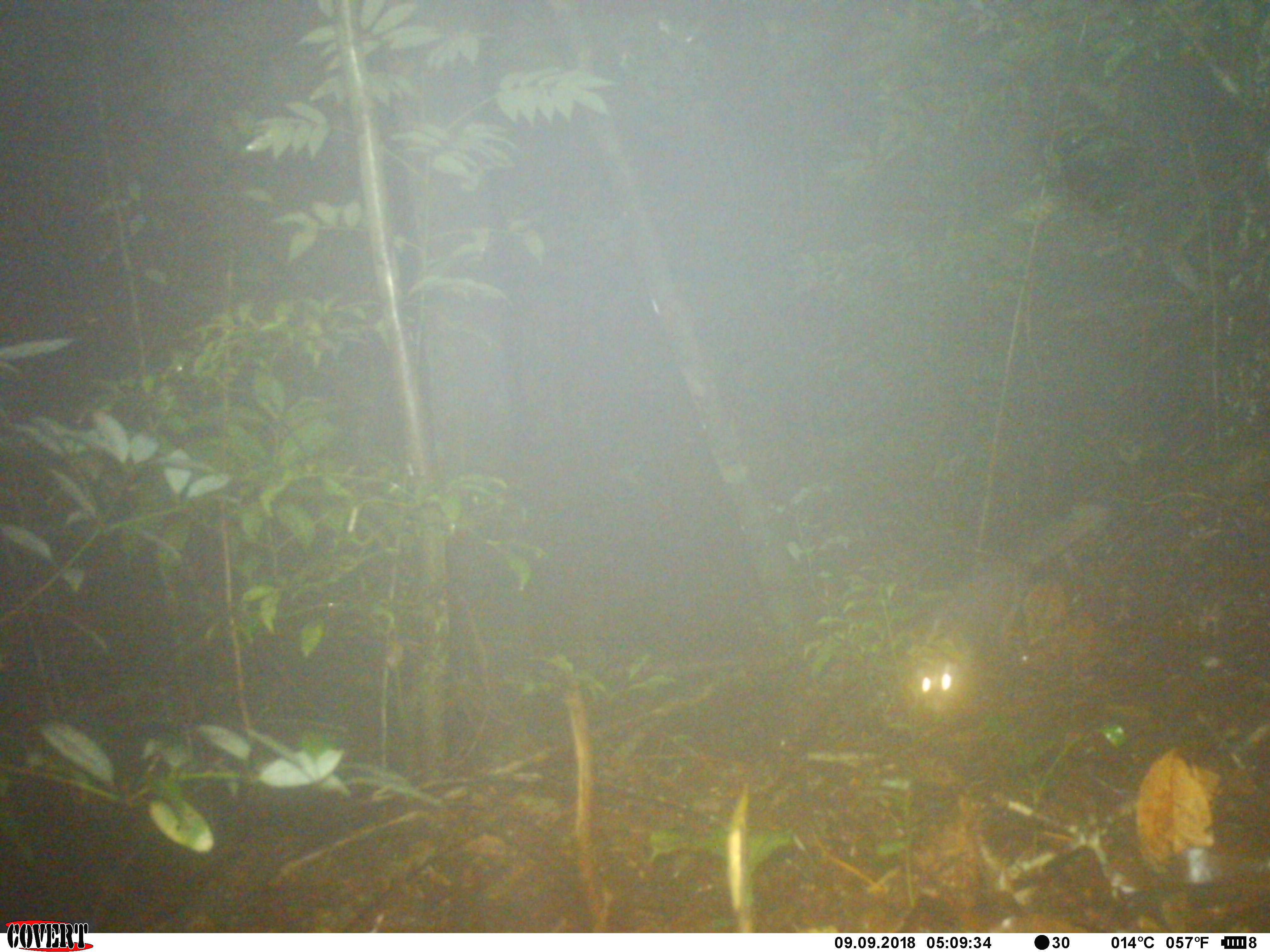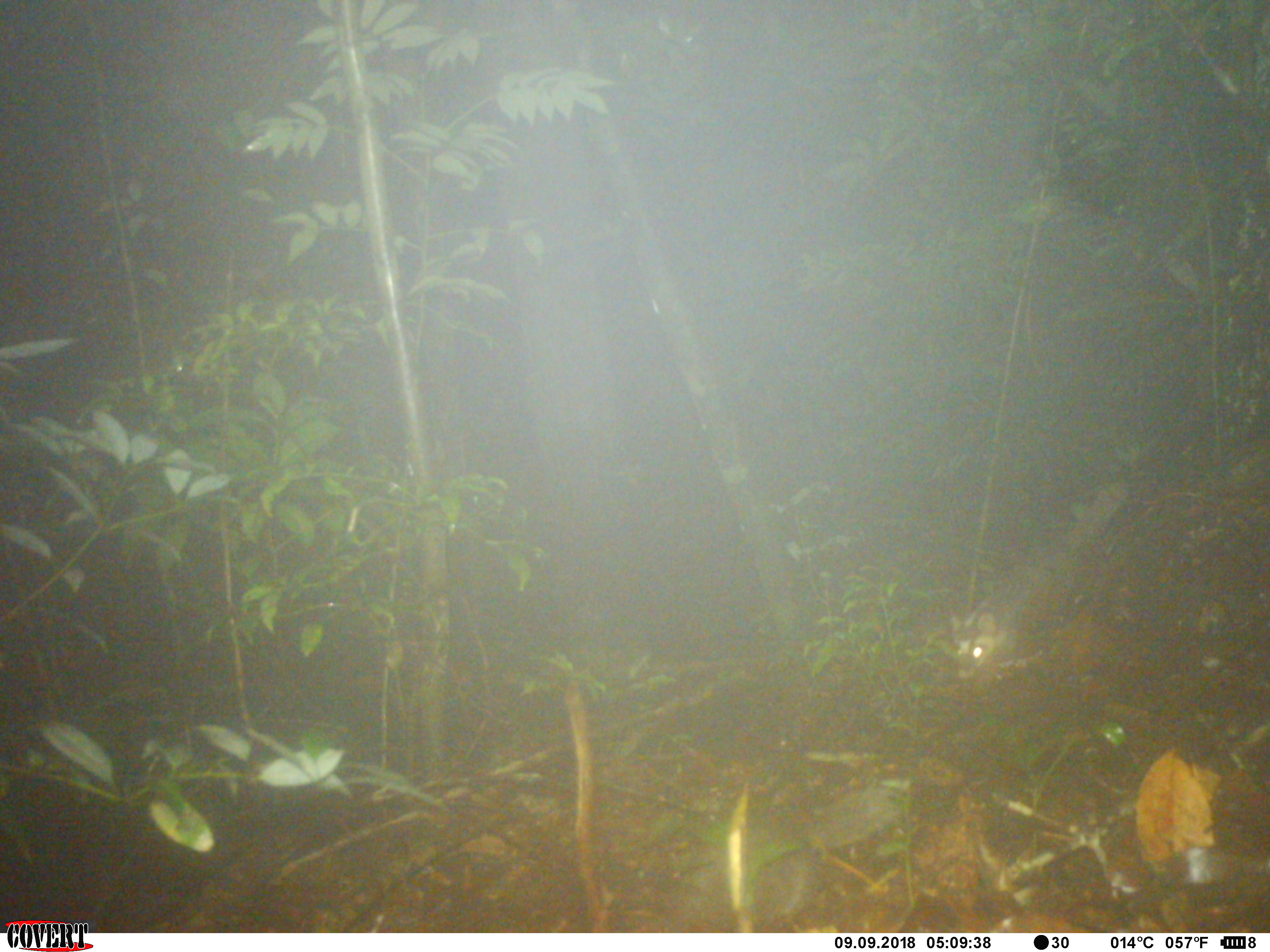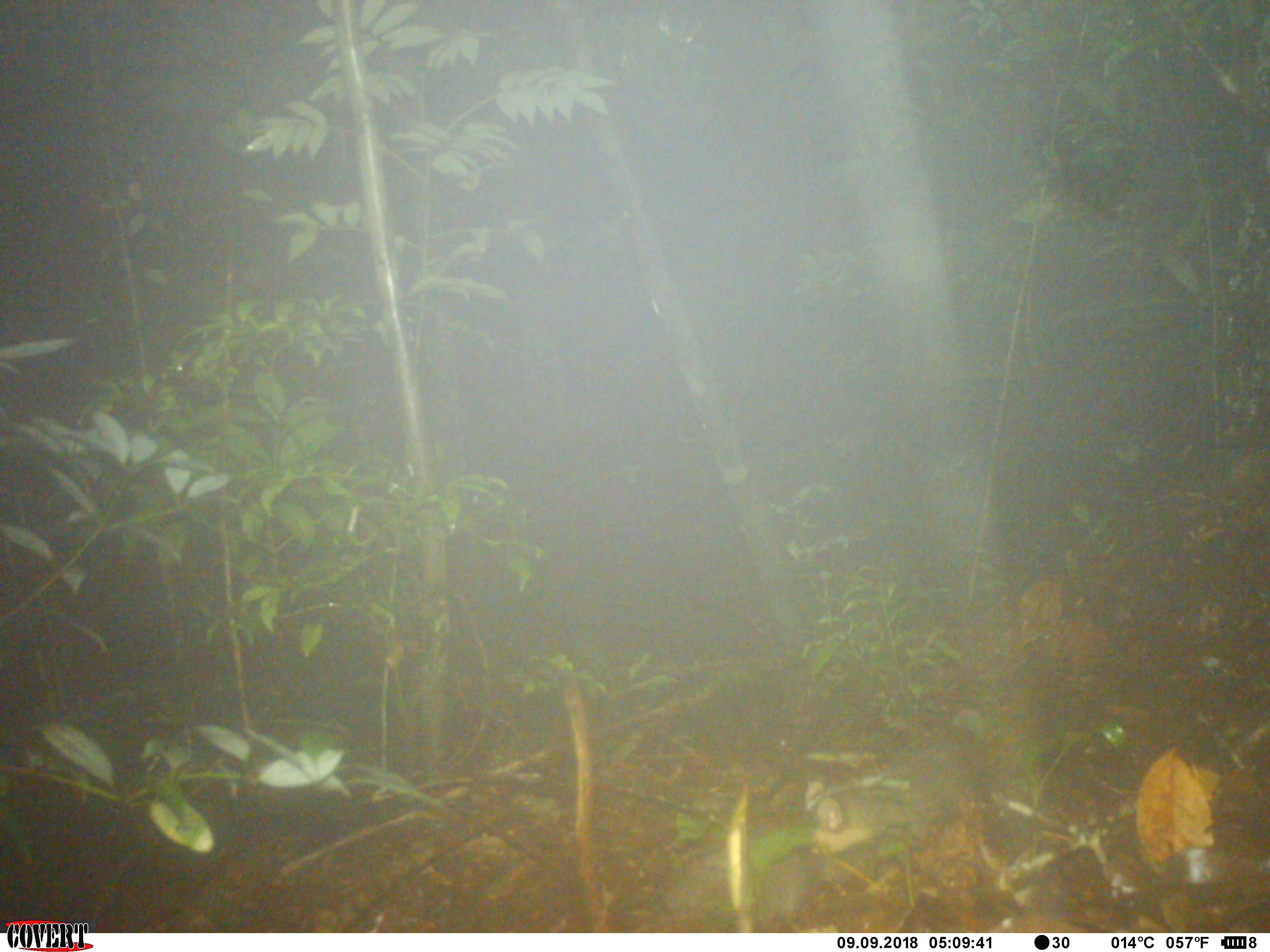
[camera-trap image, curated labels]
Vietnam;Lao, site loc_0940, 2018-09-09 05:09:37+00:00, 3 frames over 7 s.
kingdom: Animalia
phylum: Chordata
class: Mammalia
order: Carnivora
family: Mustelidae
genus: Melogale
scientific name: Melogale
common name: ferret badger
Ferret badger (Melogale). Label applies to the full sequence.